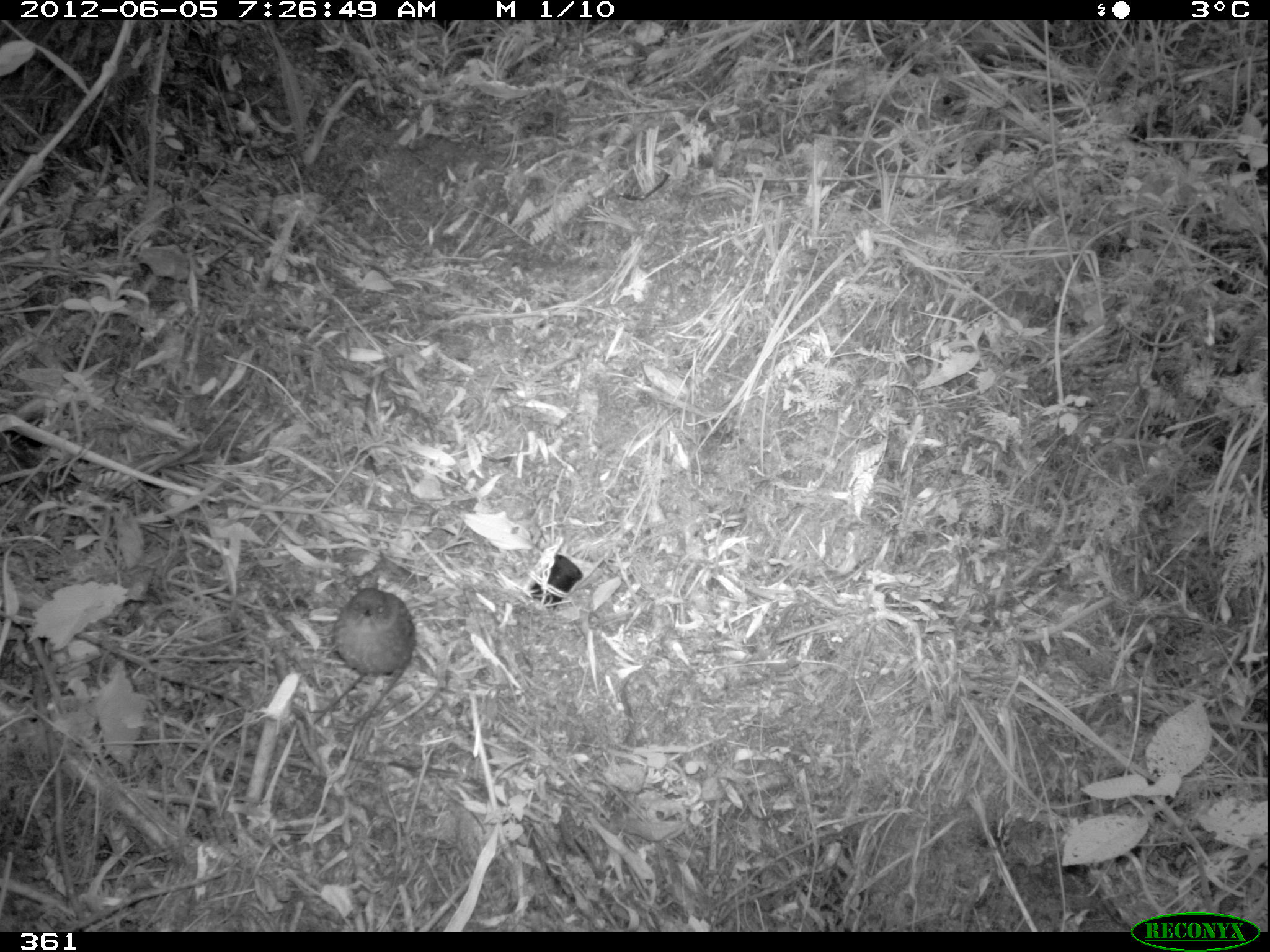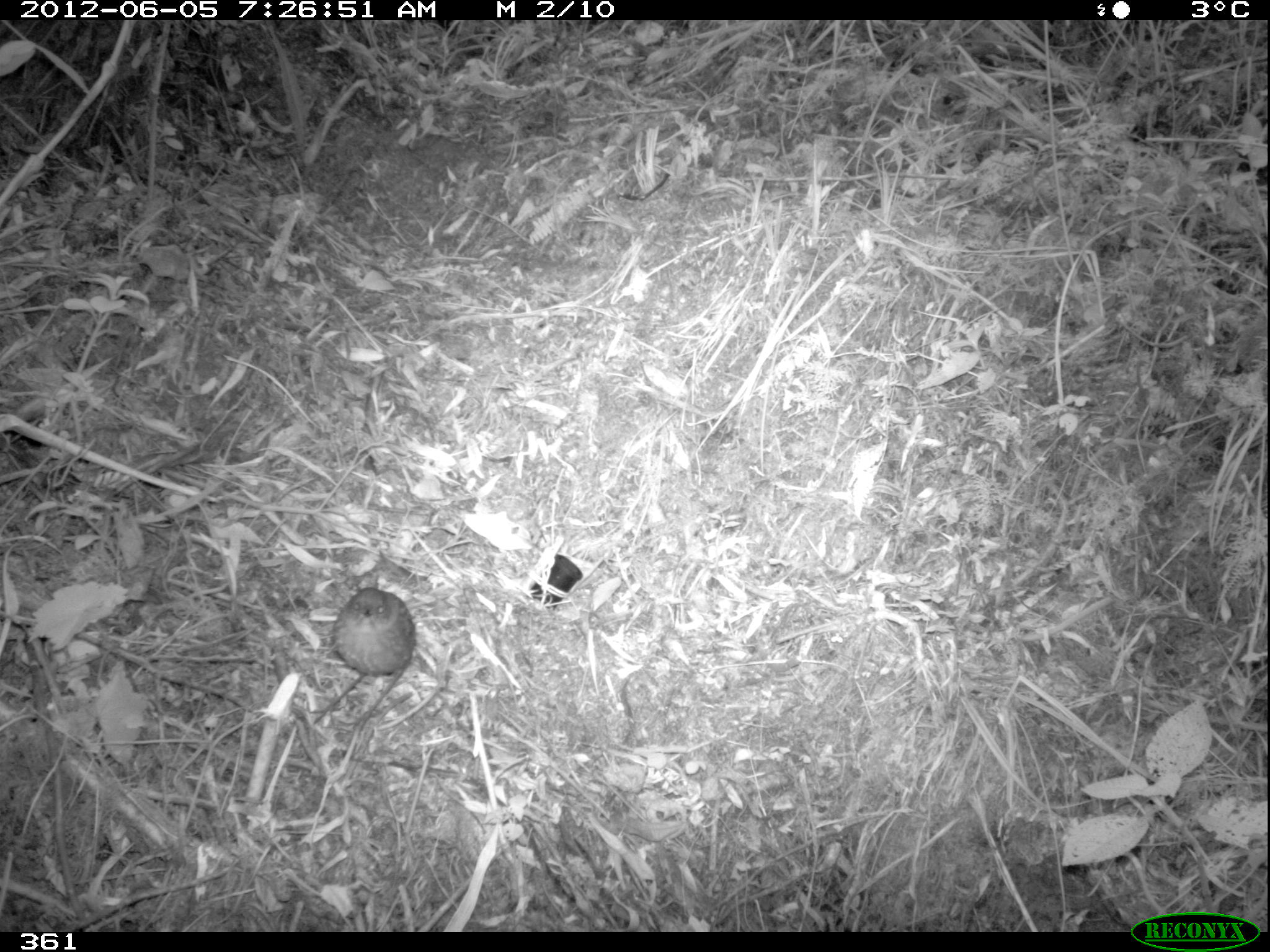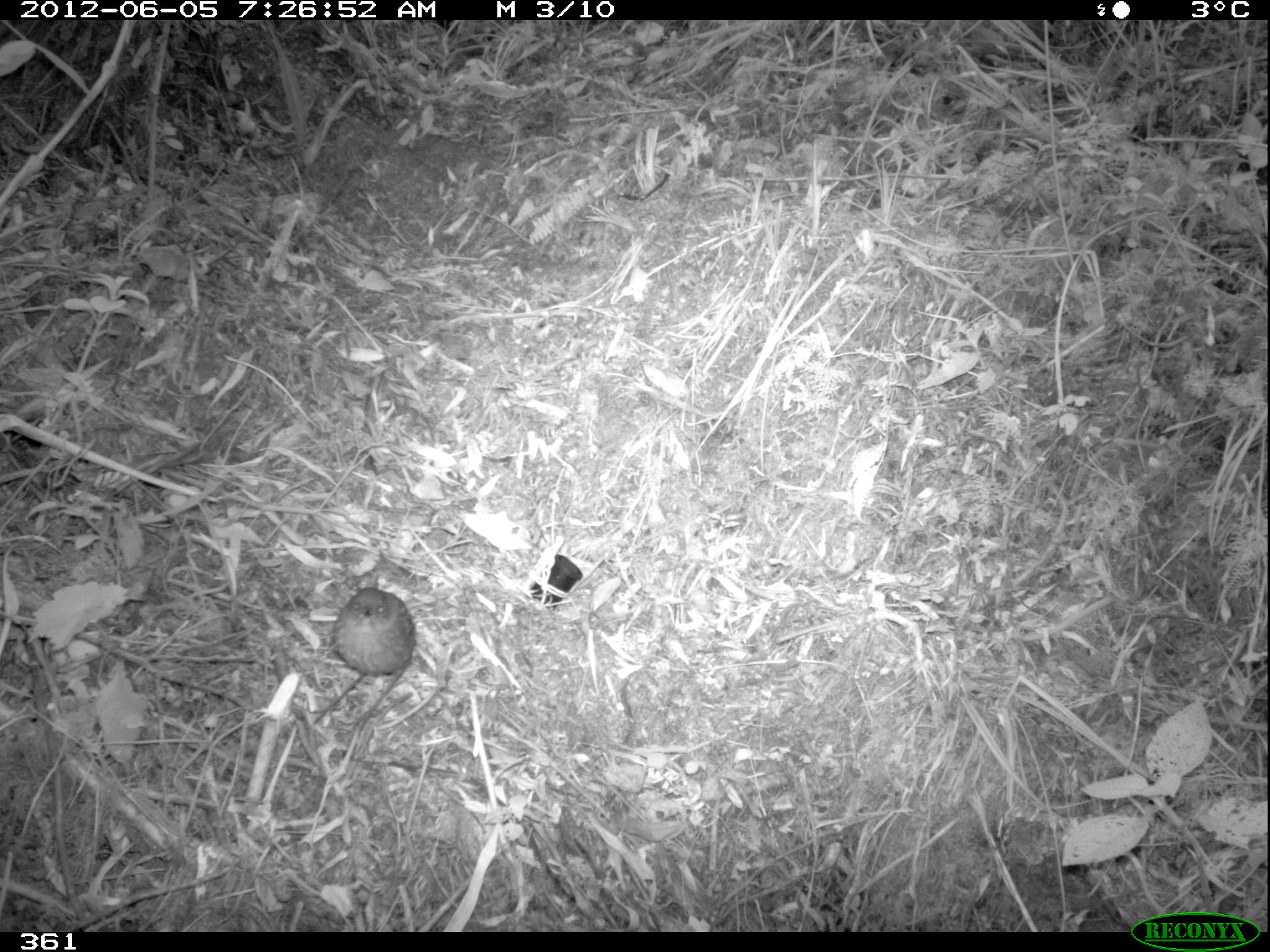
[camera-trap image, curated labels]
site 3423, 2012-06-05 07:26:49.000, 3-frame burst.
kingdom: Animalia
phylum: Chordata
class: Aves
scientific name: Aves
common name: bird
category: unknown bird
Unknown bird (bird) (Aves).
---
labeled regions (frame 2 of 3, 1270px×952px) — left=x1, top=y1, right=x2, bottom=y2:
unknown bird: left=308, top=584, right=417, bottom=735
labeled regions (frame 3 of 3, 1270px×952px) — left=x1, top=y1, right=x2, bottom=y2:
unknown bird: left=310, top=585, right=416, bottom=734